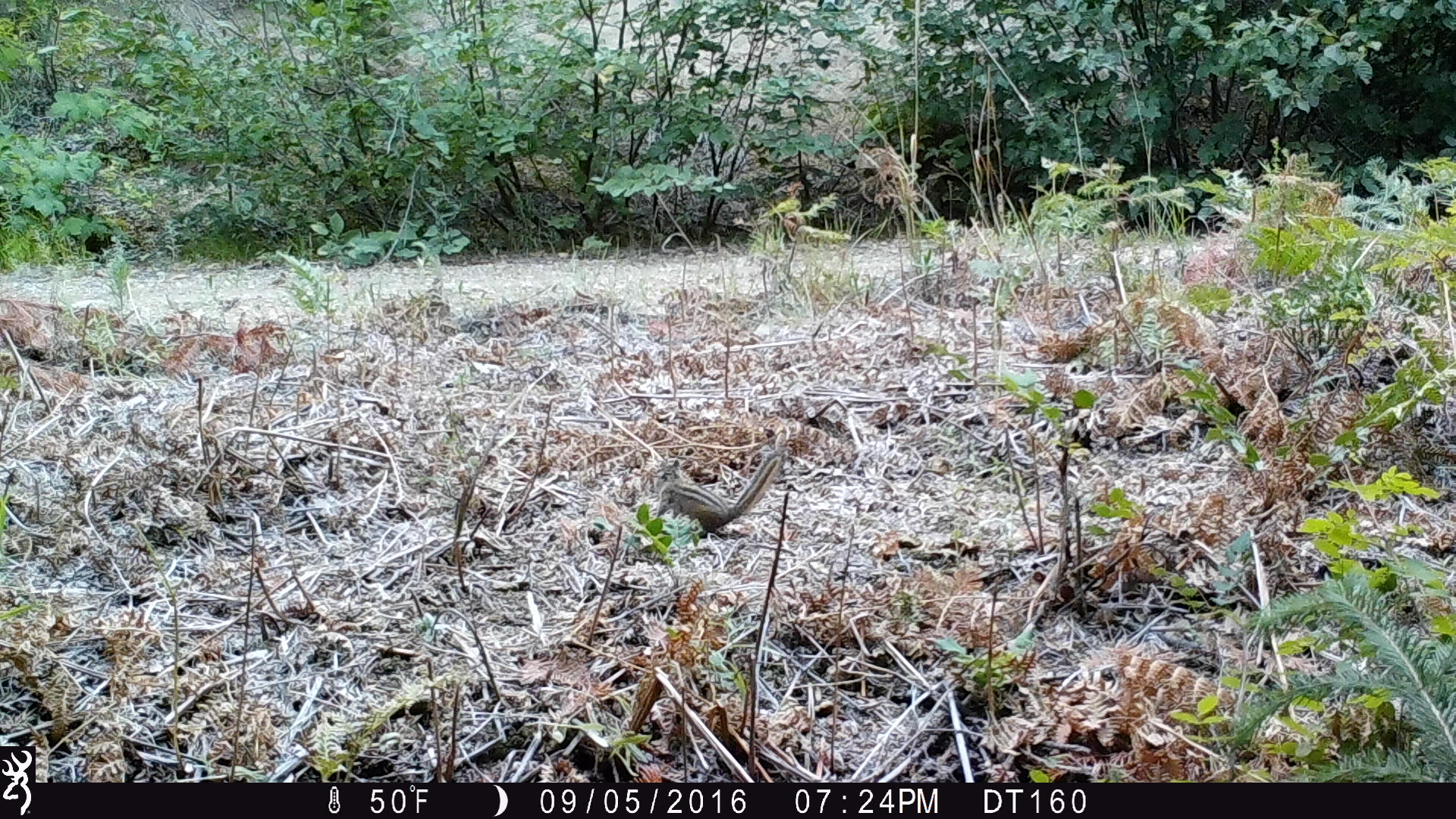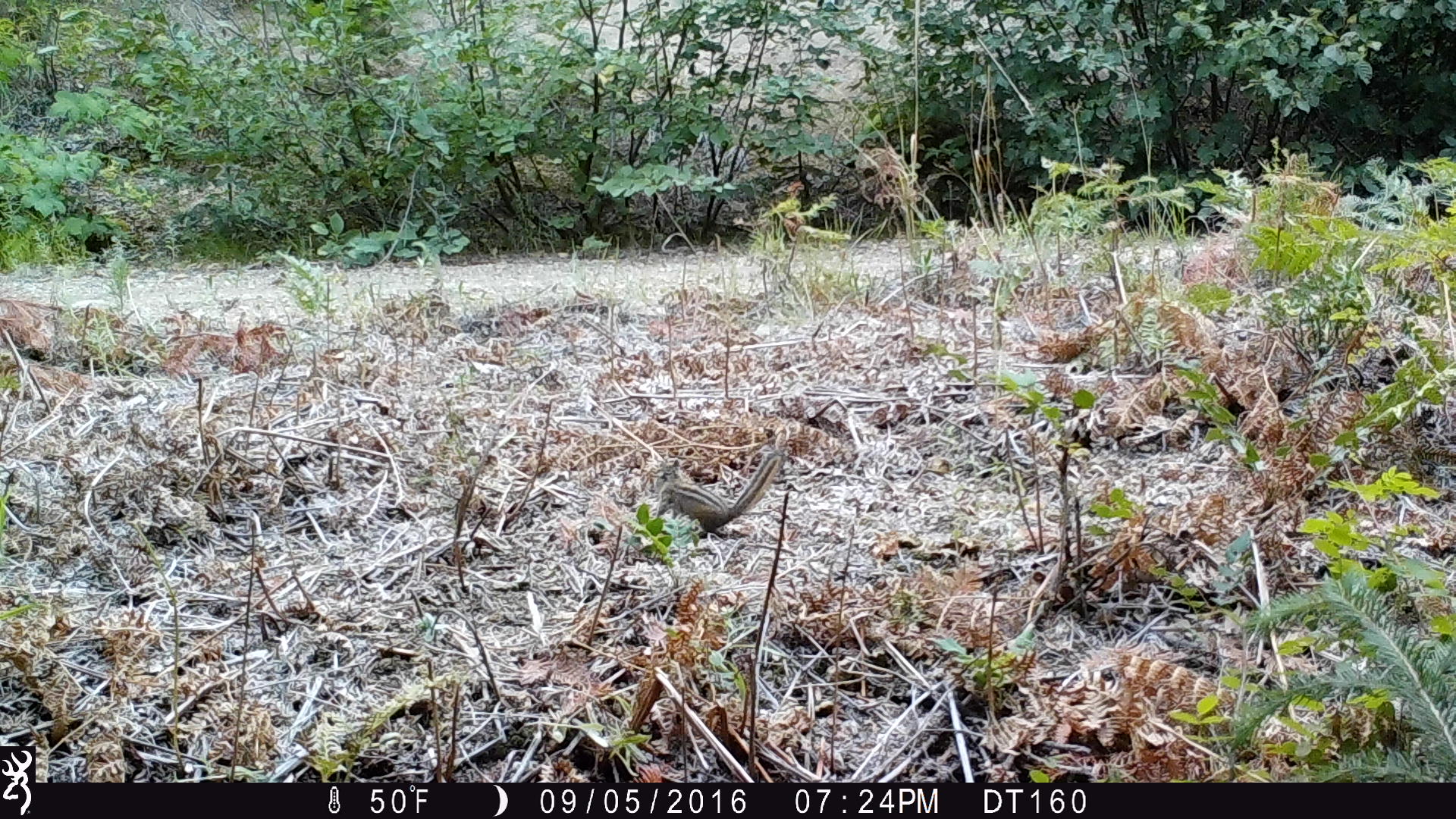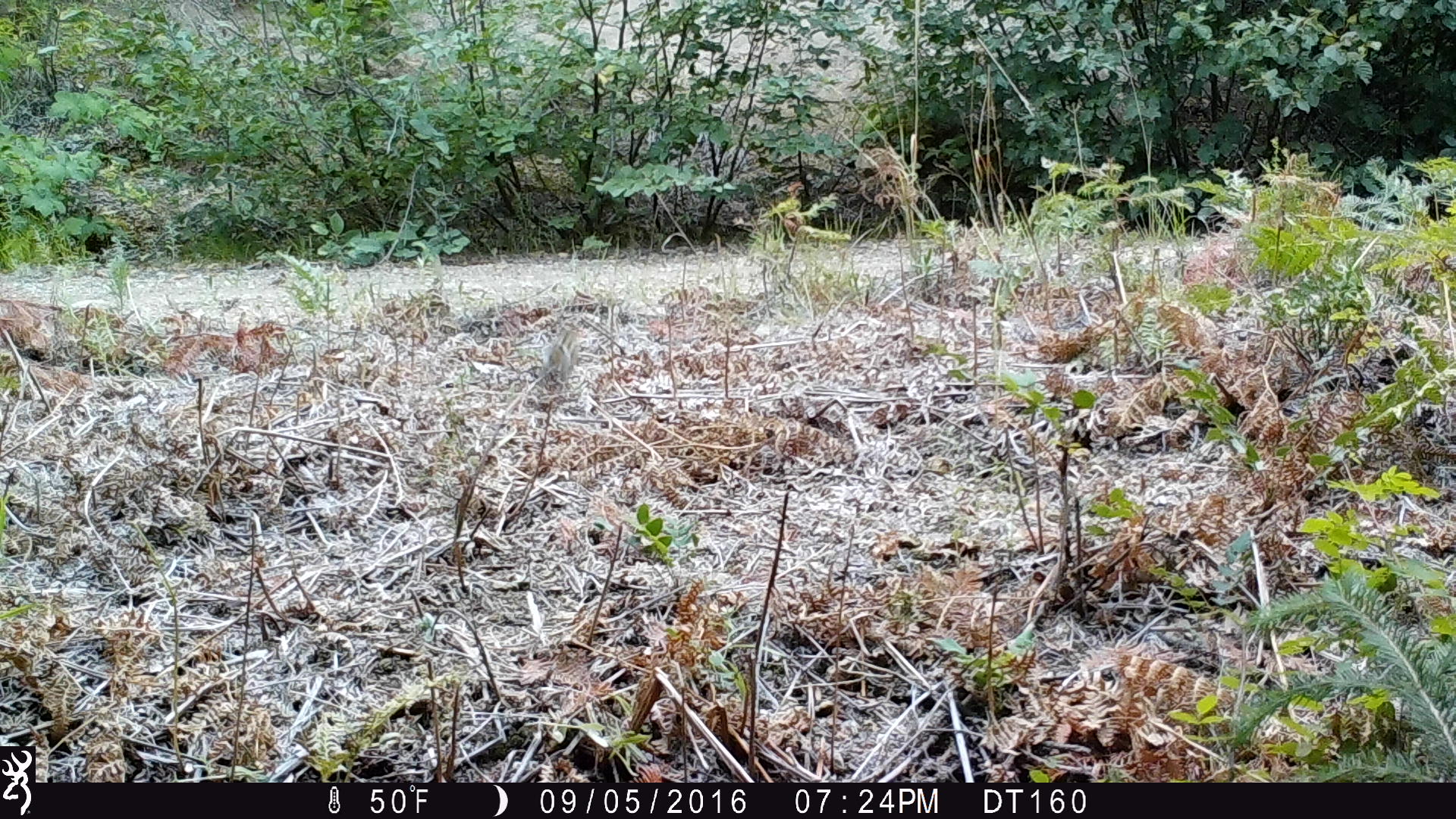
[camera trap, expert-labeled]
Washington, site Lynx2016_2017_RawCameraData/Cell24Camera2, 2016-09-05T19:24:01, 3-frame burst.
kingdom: Animalia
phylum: Chordata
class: Mammalia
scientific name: Mammalia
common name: small mammal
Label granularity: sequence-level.